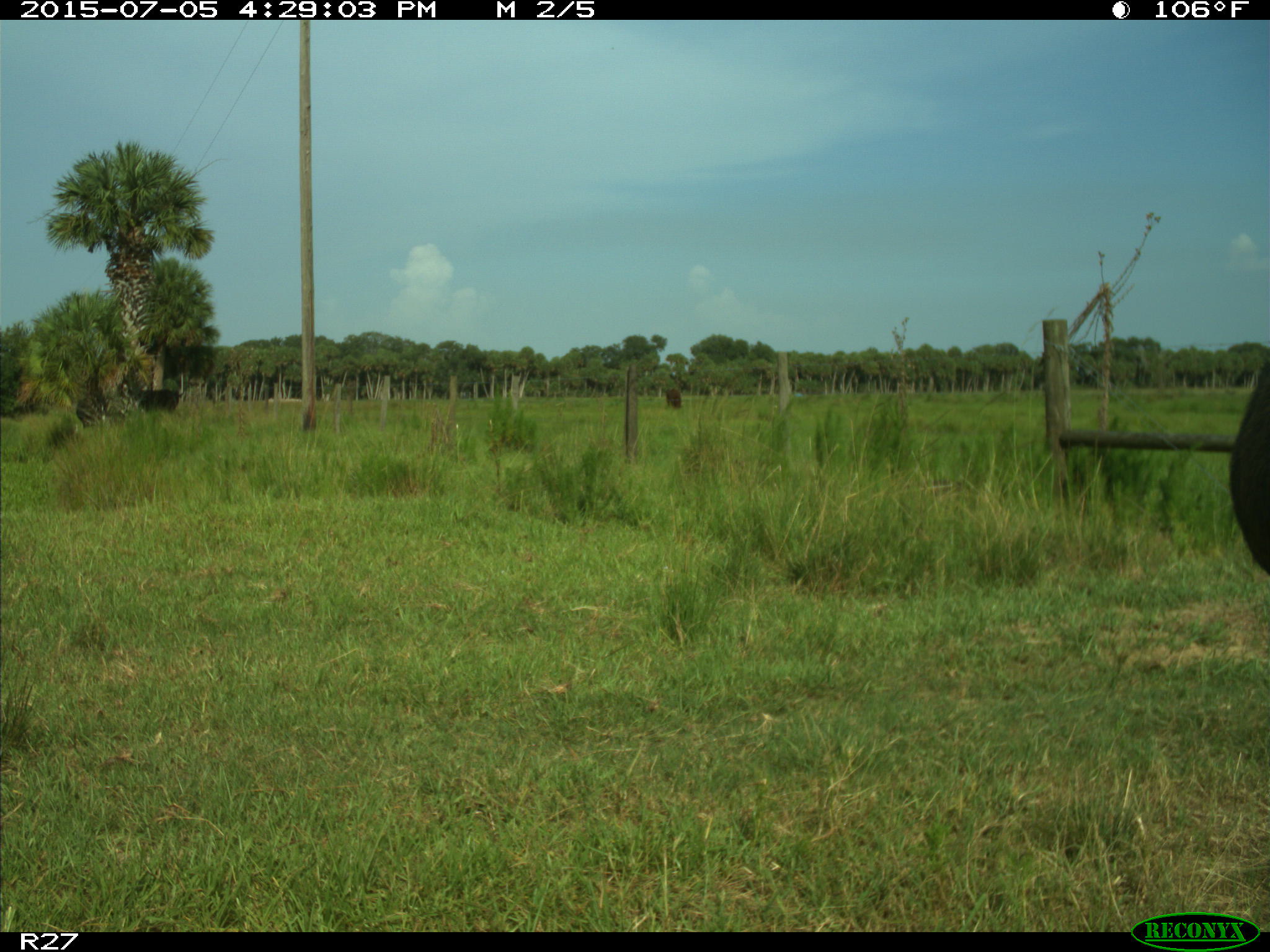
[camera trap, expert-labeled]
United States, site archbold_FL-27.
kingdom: Animalia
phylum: Chordata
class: Mammalia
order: Artiodactyla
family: Bovidae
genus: Bos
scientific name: Bos taurus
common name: domestic cow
Bos taurus (domestic cow).